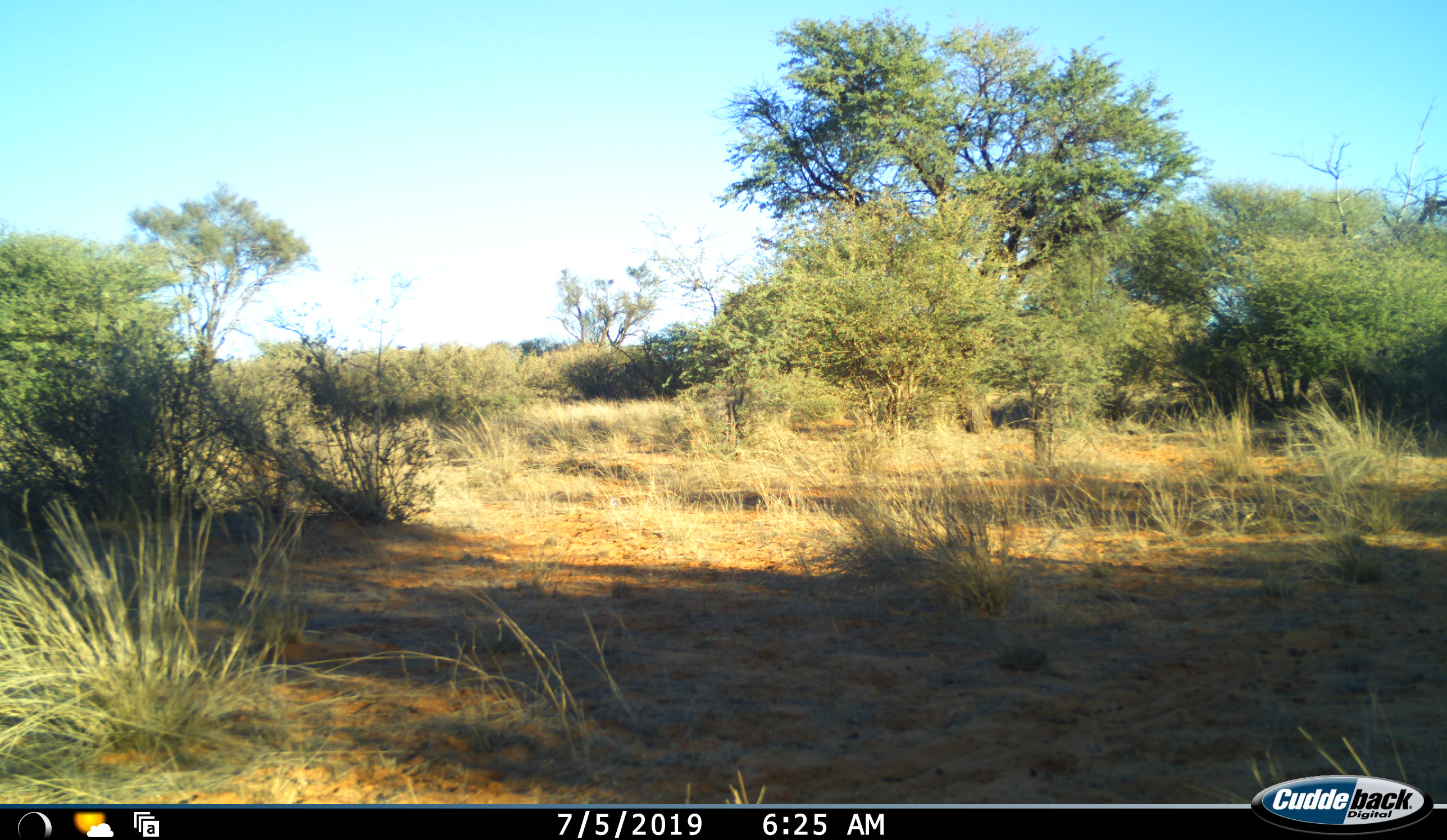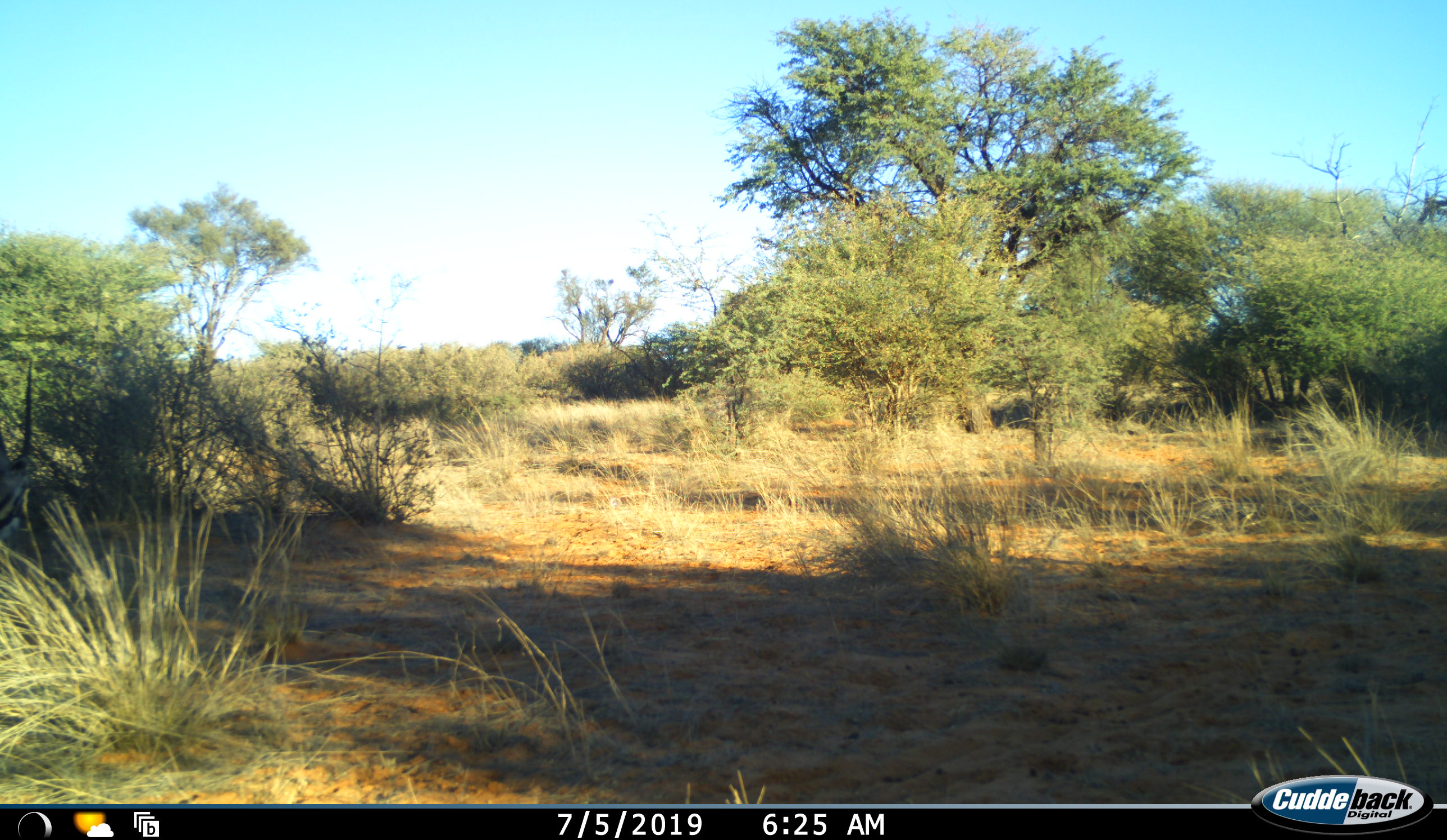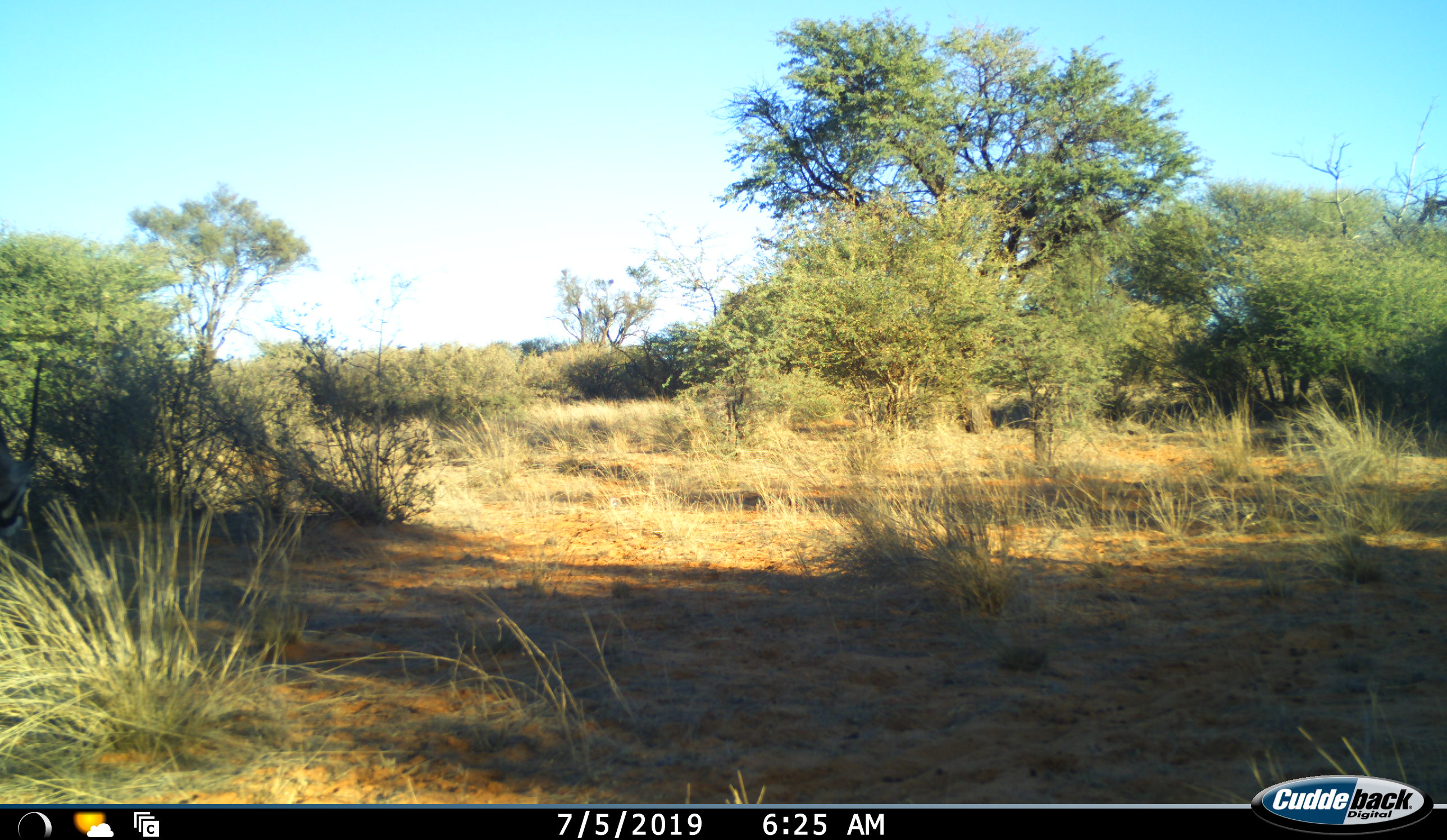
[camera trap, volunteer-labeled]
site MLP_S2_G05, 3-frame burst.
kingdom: Animalia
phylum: Chordata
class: Mammalia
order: Artiodactyla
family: Bovidae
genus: Oryx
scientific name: Oryx gazella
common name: gemsbok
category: oryx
Oryx (gemsbok) (Oryx gazella), count 1. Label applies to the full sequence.